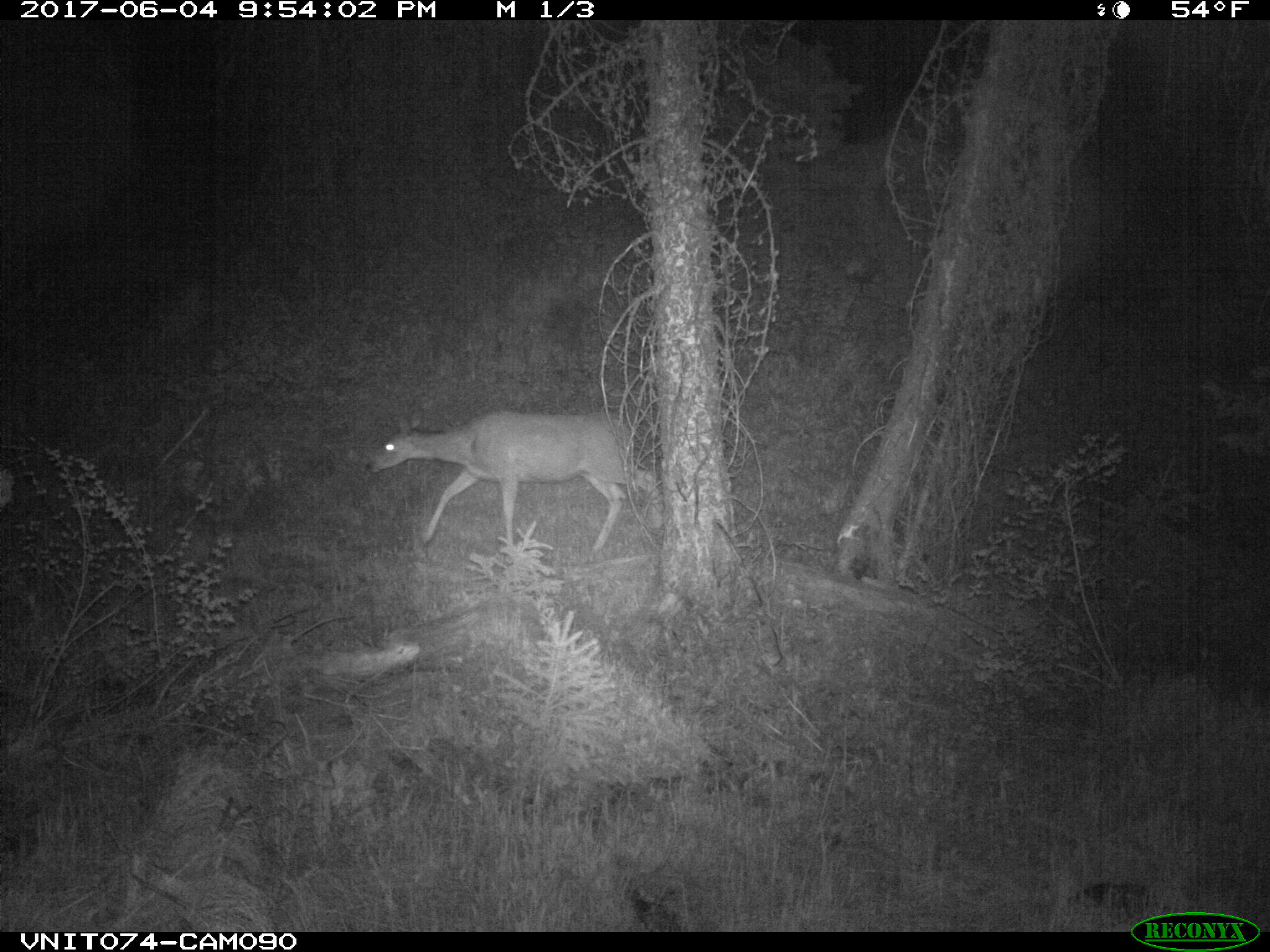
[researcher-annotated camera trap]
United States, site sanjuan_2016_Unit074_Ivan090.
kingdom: Animalia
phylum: Chordata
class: Mammalia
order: Artiodactyla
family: Cervidae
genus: Odocoileus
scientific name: Odocoileus hemionus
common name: mule deer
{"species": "Odocoileus hemionus (mule deer)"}